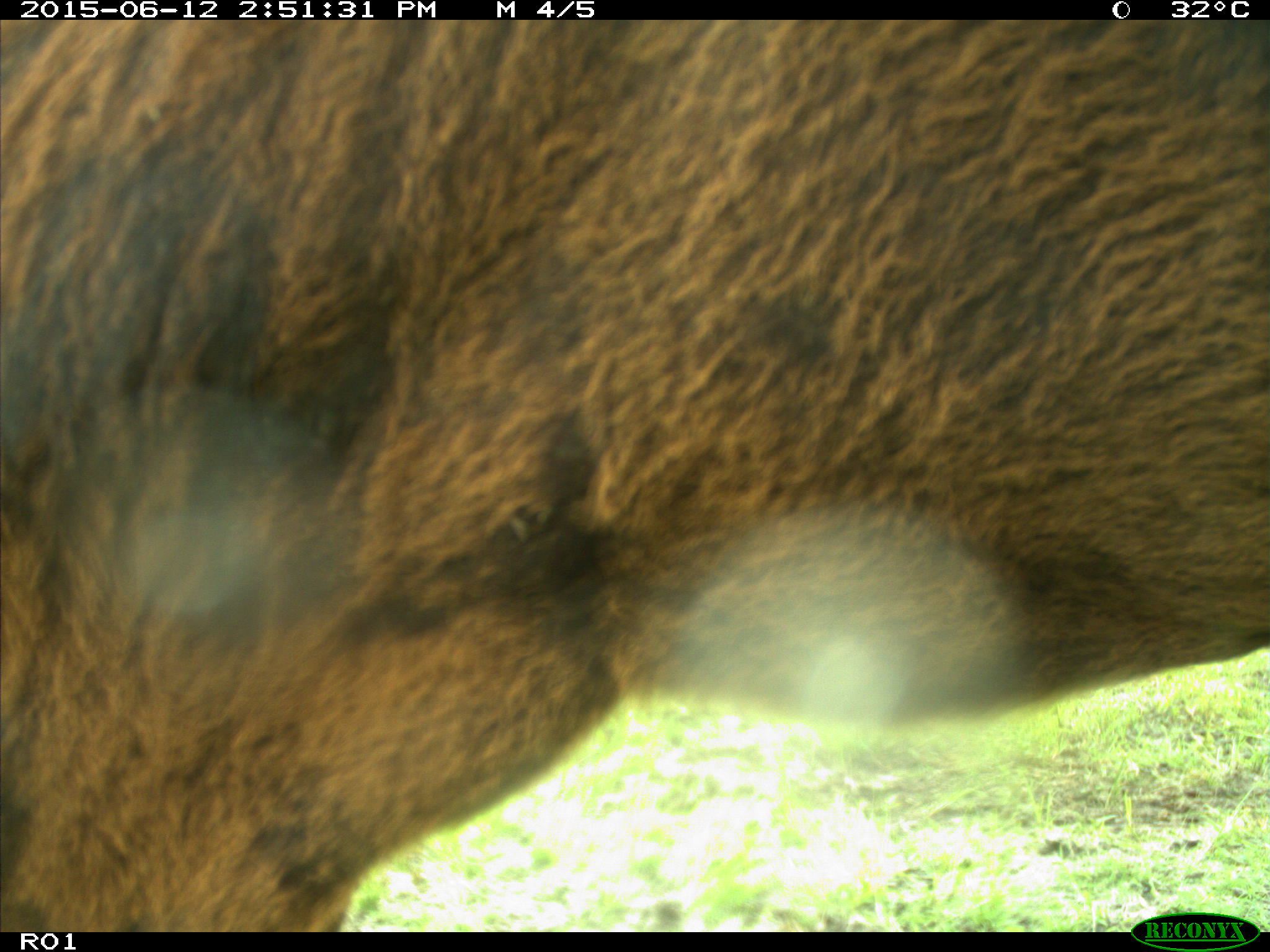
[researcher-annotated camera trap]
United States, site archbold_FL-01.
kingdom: Animalia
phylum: Chordata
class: Mammalia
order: Artiodactyla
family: Bovidae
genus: Bos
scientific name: Bos taurus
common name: domestic cow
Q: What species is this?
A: Bos taurus (domestic cow).